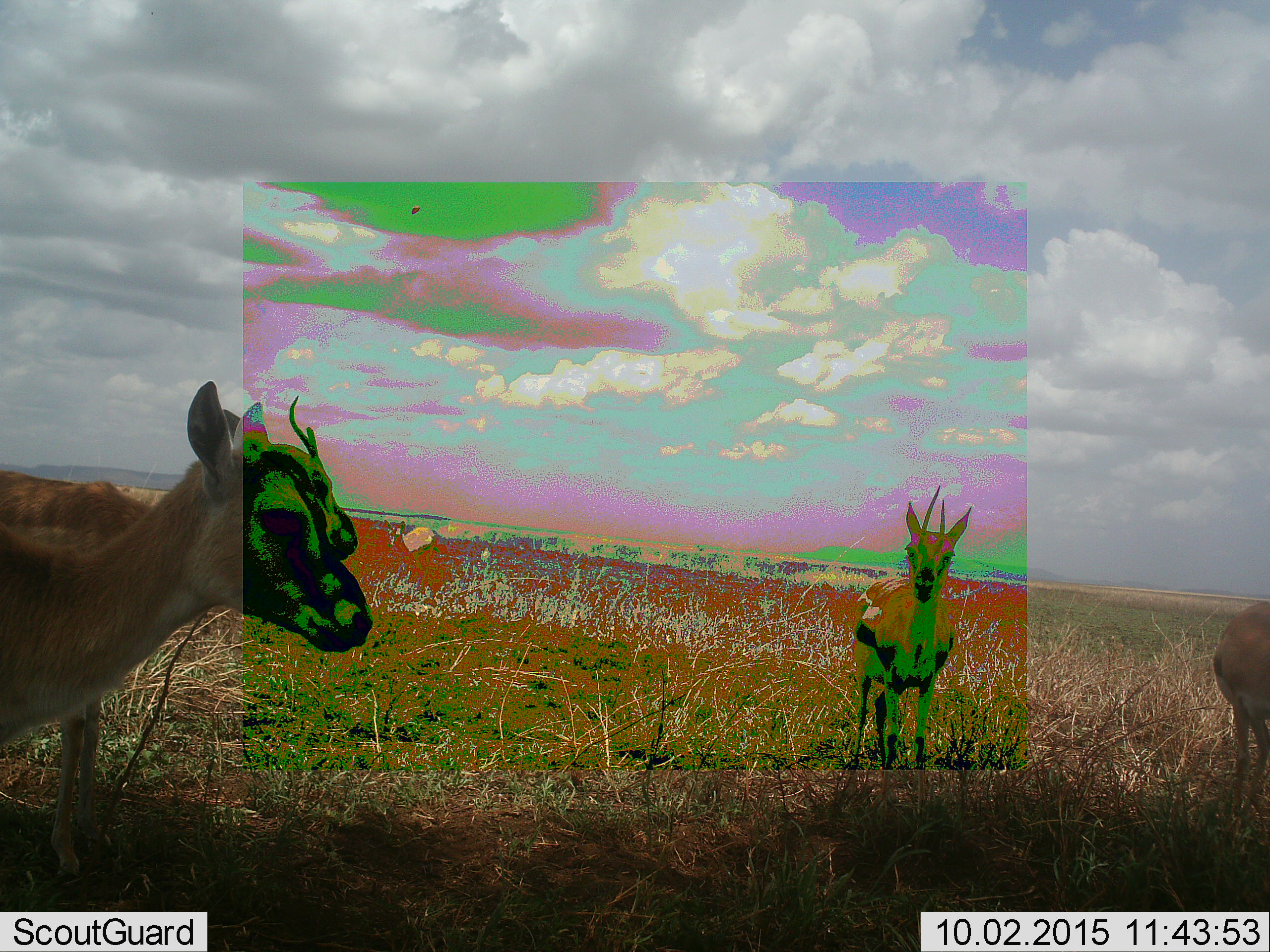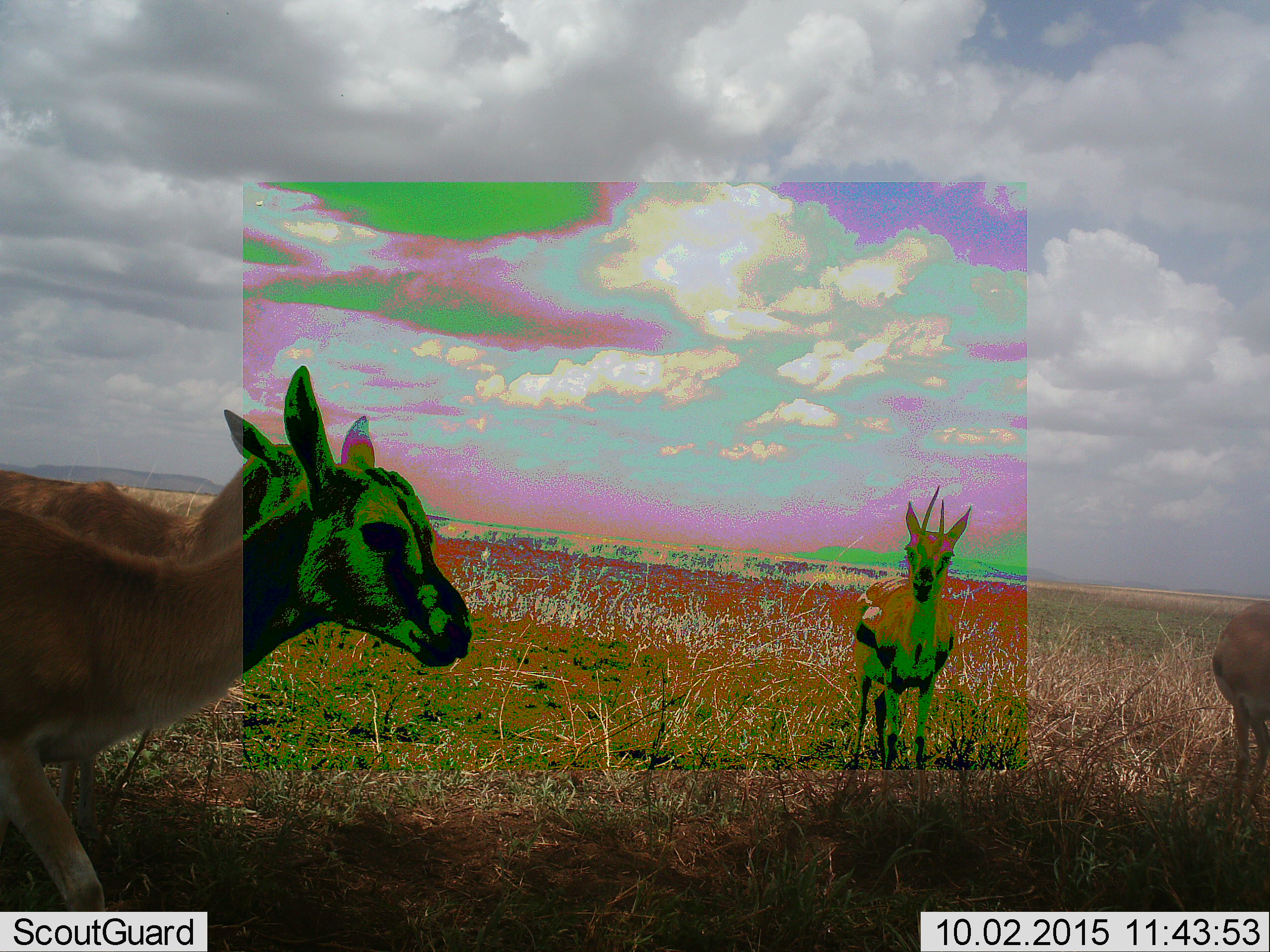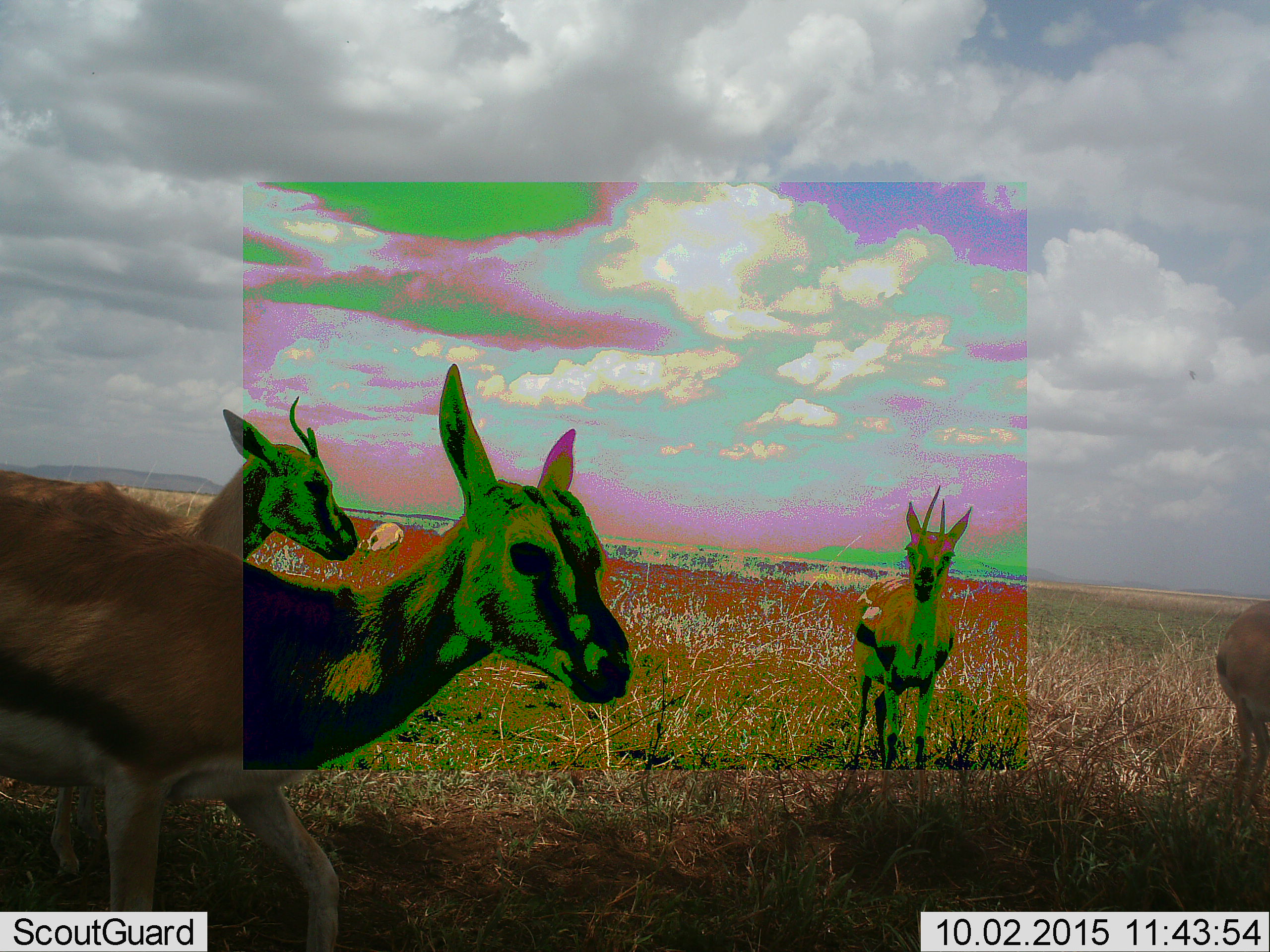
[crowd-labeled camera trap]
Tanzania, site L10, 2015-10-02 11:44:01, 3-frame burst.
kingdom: Animalia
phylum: Chordata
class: Mammalia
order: Artiodactyla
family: Bovidae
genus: Eudorcas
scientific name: Eudorcas thomsonii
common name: thomson's gazelle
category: gazellethomsons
Gazellethomsons (thomson's gazelle) (Eudorcas thomsonii), count 4. Behavior (volunteer vote fractions): standing 89%, resting 11%, moving 67%, interacting 0%. Young present (vote fraction): 0%. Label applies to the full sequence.